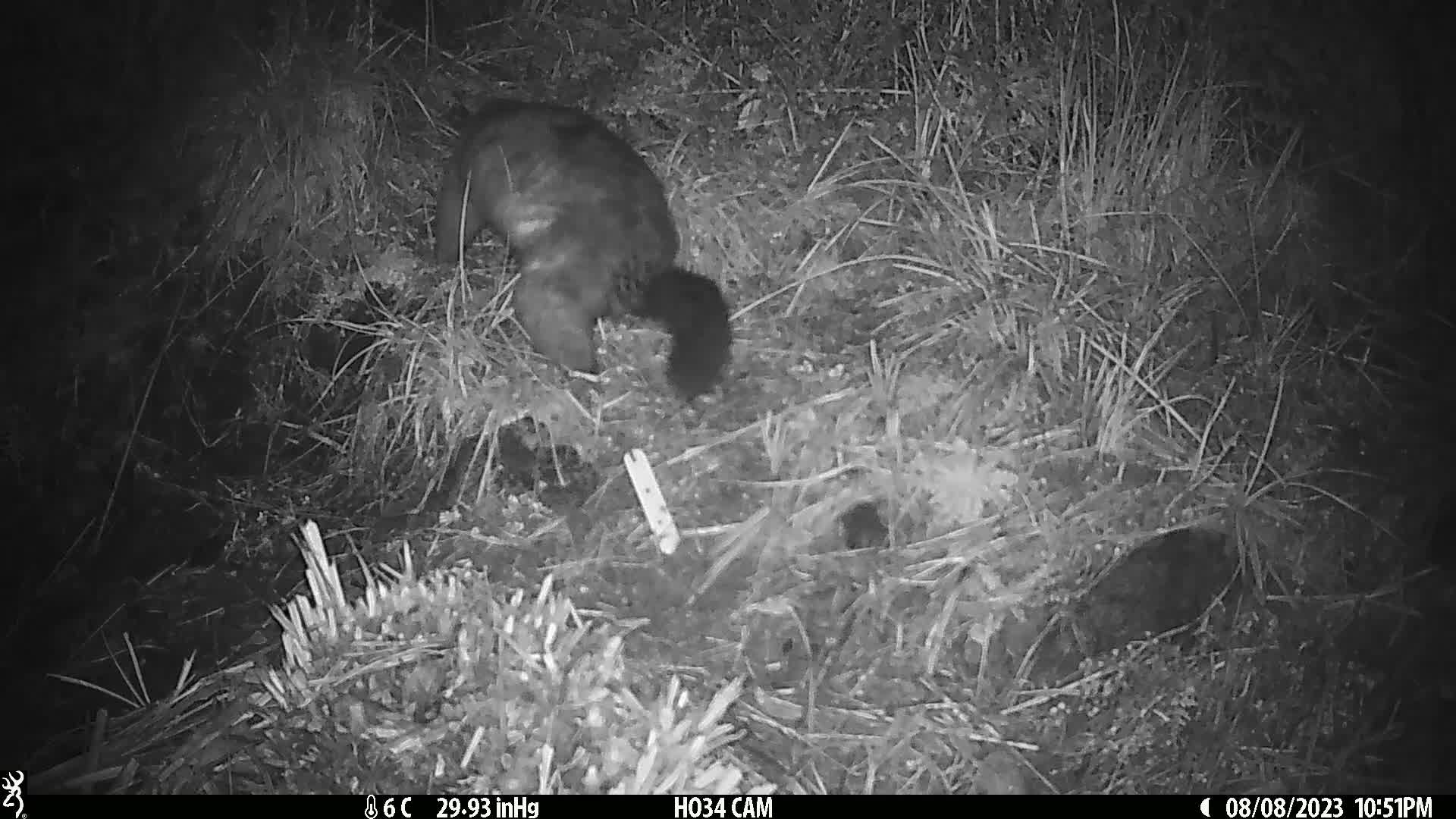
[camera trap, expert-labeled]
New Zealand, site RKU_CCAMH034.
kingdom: Animalia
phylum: Chordata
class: Mammalia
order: Diprotodontia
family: Phalangeridae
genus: Trichosurus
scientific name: Trichosurus vulpecula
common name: common brushtail possum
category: possum